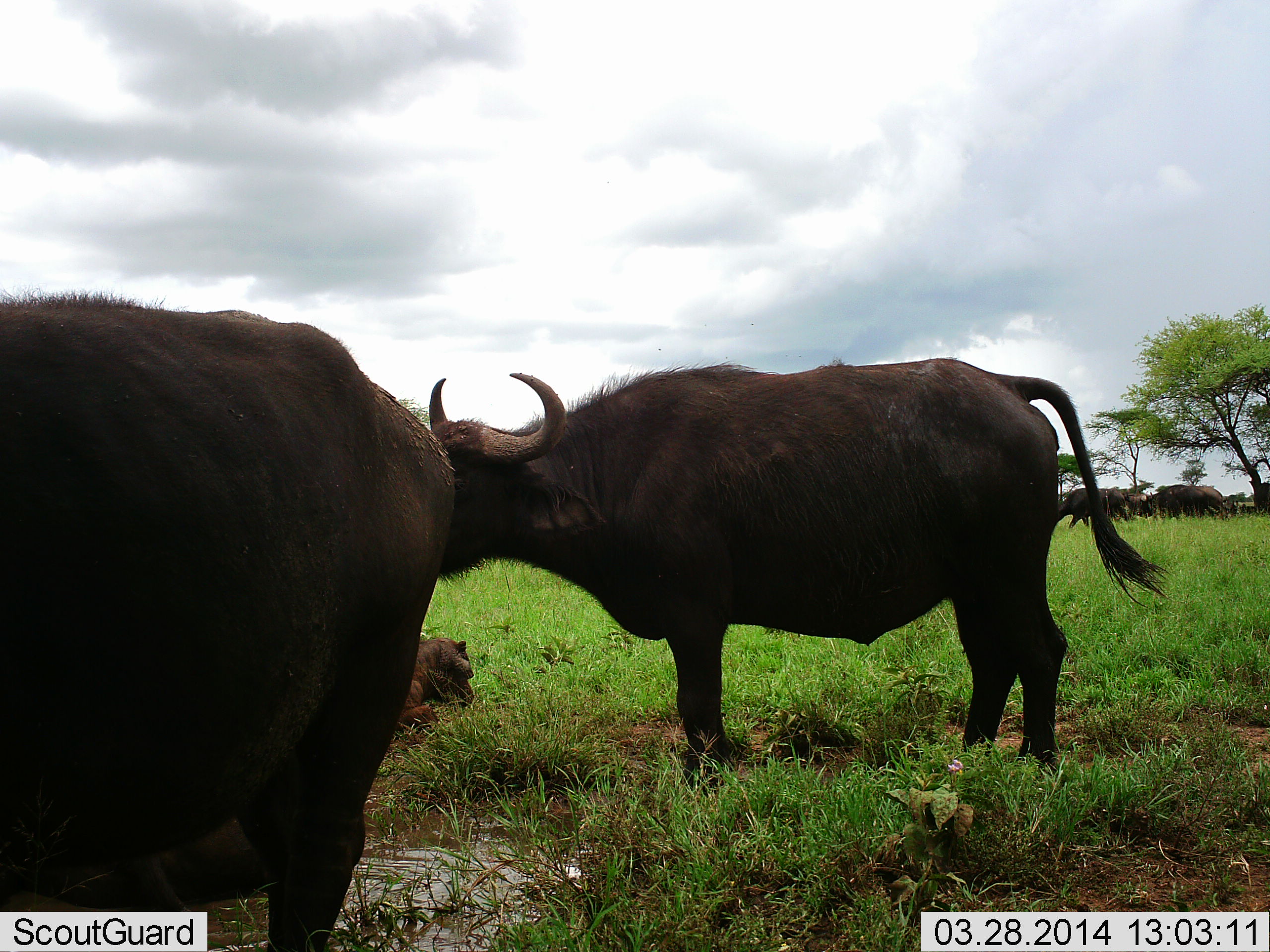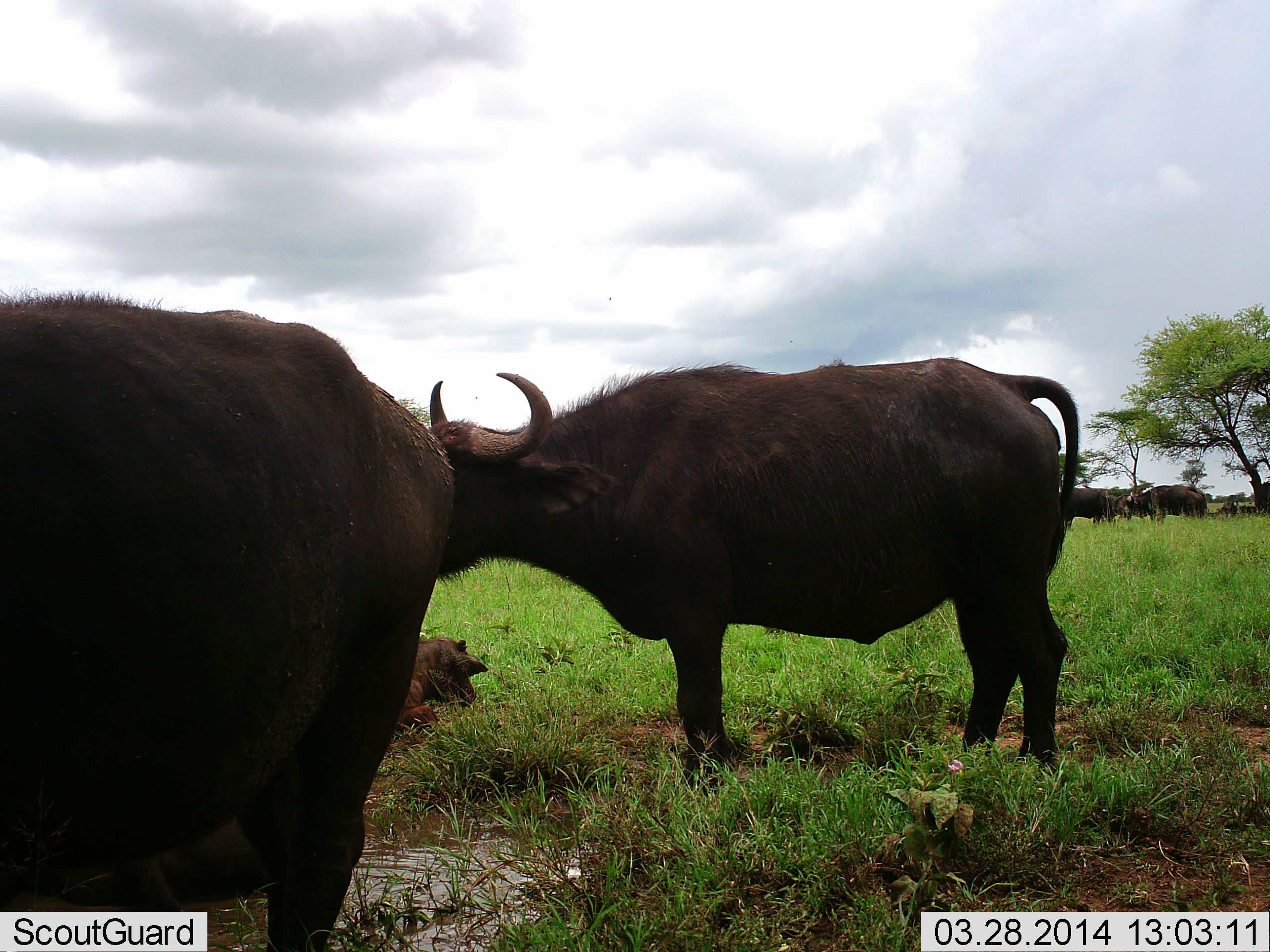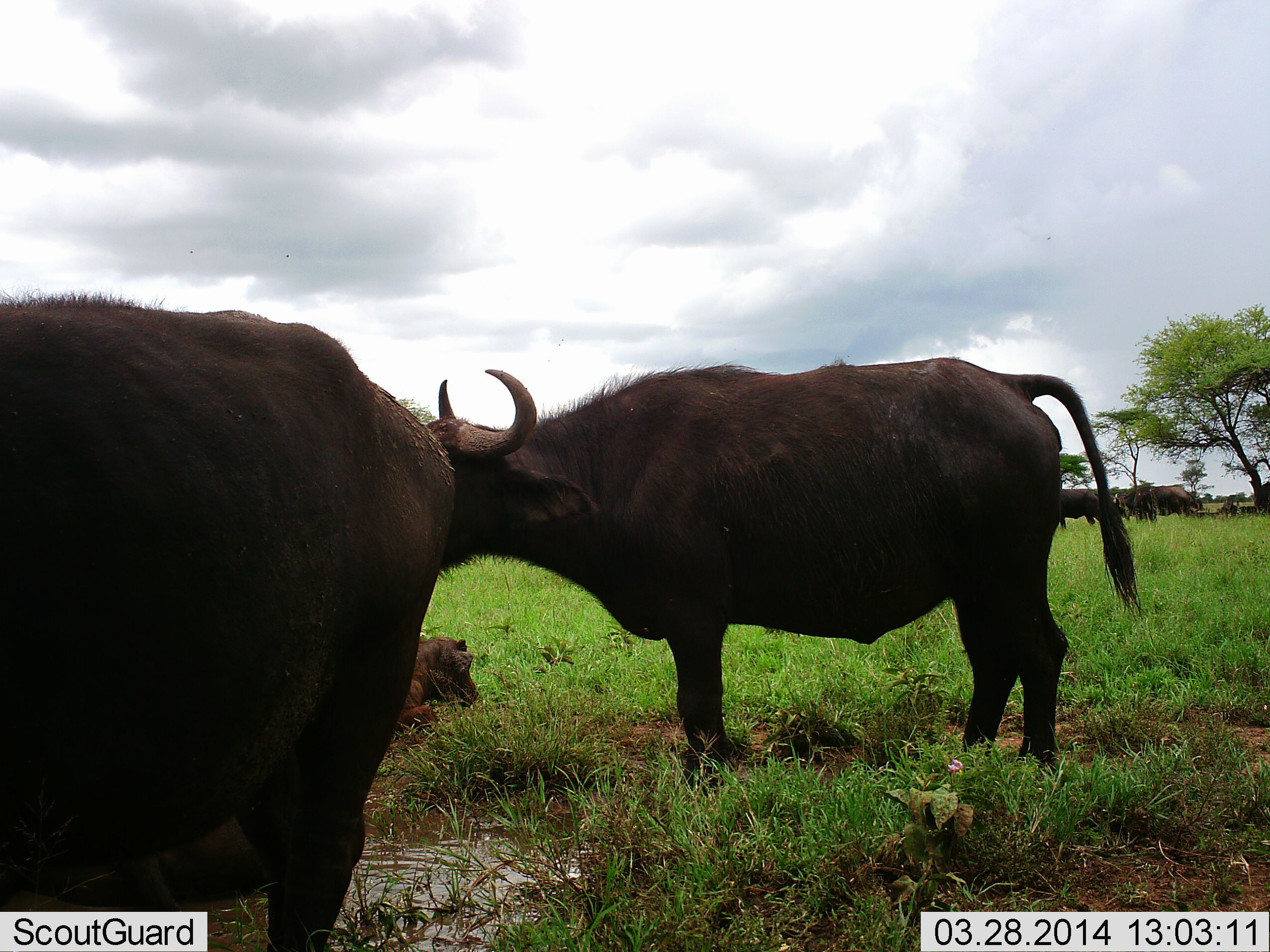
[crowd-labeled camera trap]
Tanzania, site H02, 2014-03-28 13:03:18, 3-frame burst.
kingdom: Animalia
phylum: Chordata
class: Mammalia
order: Artiodactyla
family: Bovidae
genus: Syncerus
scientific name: Syncerus caffer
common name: cape buffalo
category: buffalo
Buffalo (cape buffalo) (Syncerus caffer), count 6. Behavior (volunteer vote fractions): standing 93%, resting 79%, moving 34%, interacting 10%. Young present (vote fraction): 41%. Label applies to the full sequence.